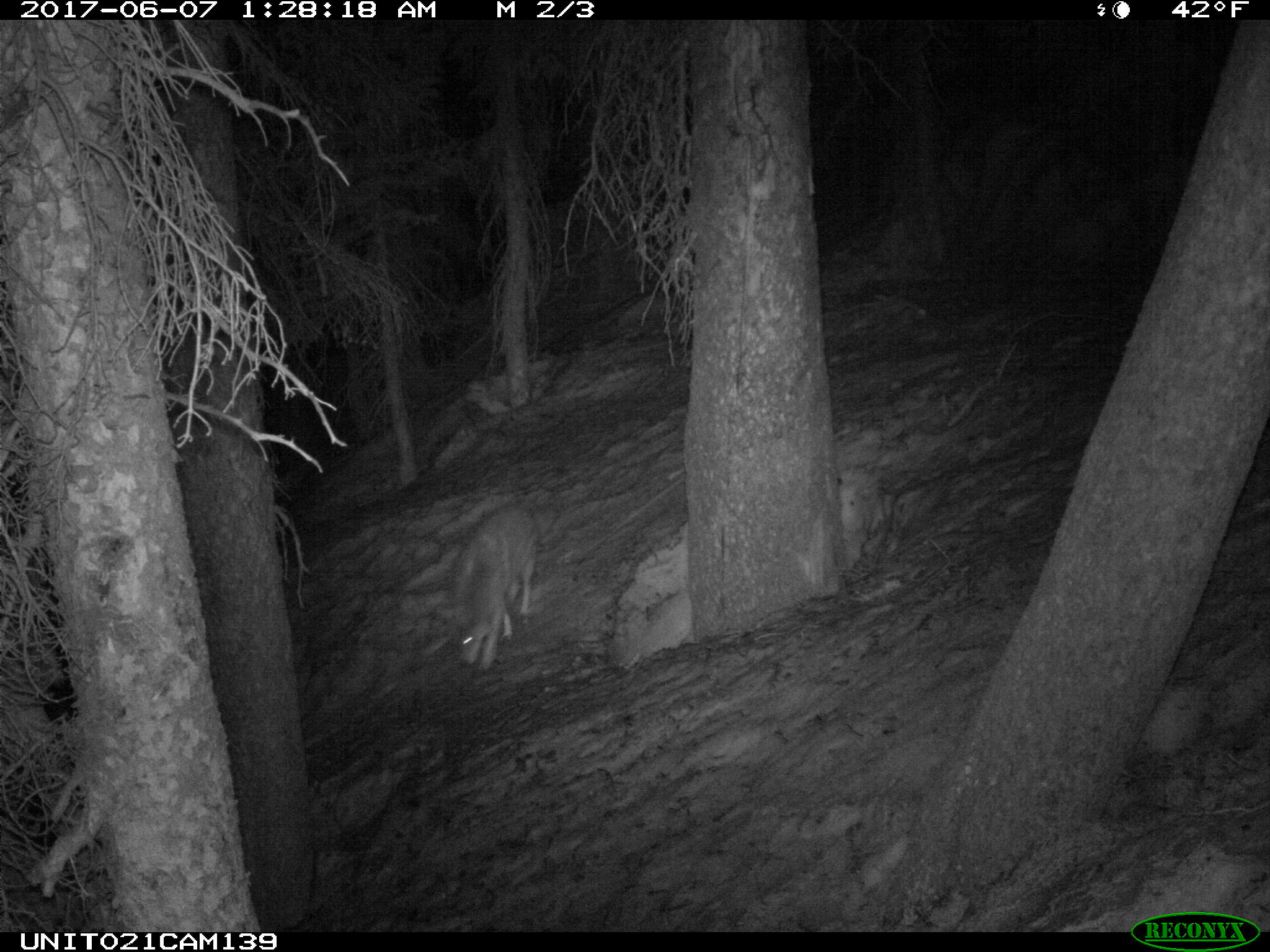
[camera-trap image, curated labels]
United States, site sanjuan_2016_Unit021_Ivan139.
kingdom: Animalia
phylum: Chordata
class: Mammalia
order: Carnivora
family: Canidae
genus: Canis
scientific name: Canis latrans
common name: coyote